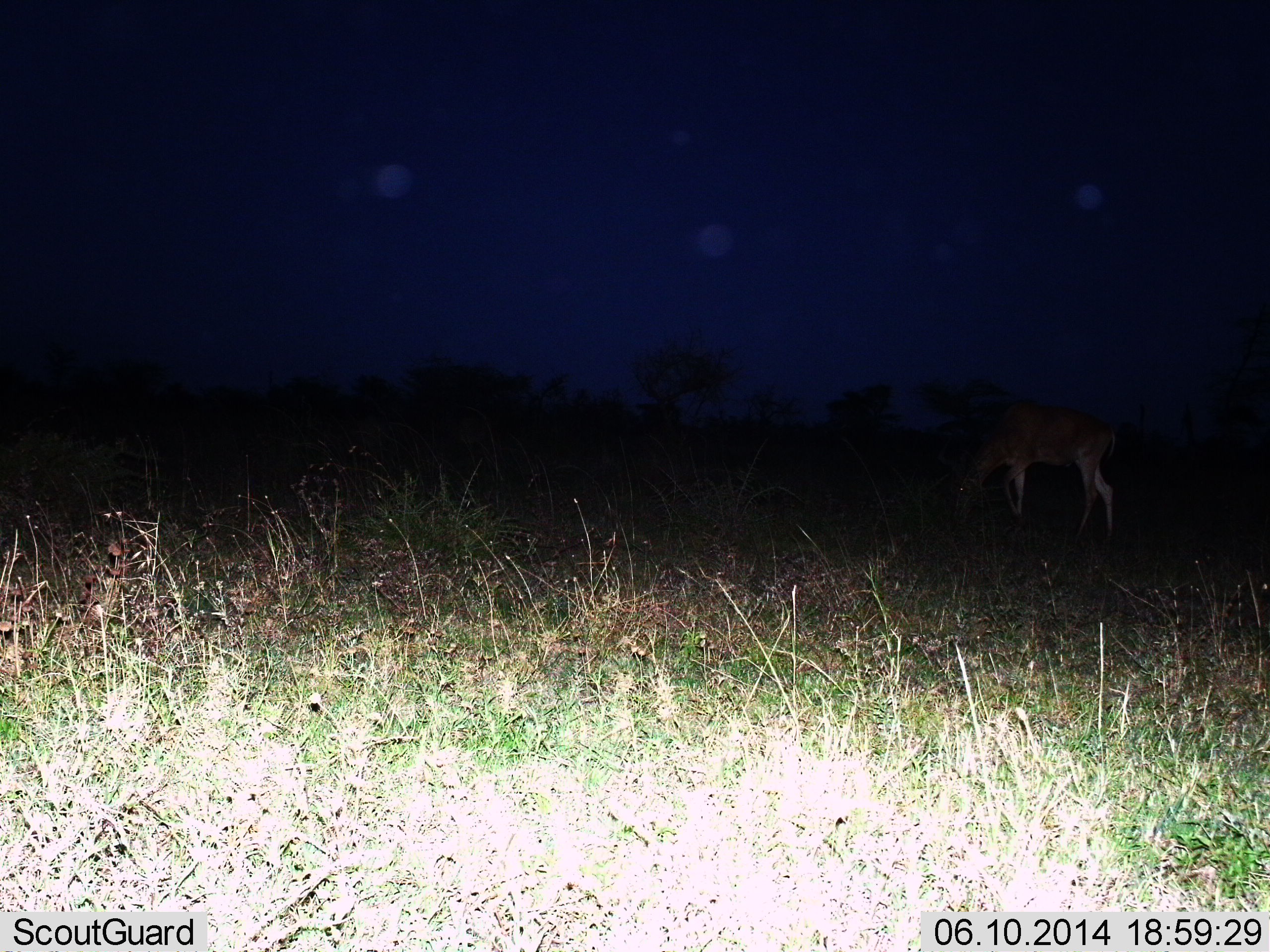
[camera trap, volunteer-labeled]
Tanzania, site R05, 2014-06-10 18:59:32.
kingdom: Animalia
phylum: Chordata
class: Mammalia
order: Artiodactyla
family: Bovidae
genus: Alcelaphus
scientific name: Alcelaphus buselaphus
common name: hartebeest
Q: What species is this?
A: Hartebeest (Alcelaphus buselaphus).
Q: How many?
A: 1.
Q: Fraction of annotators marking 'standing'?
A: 10%.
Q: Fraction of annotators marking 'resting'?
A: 0%.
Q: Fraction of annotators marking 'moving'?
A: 10%.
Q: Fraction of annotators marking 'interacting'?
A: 0%.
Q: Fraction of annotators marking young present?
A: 0%.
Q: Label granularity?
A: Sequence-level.